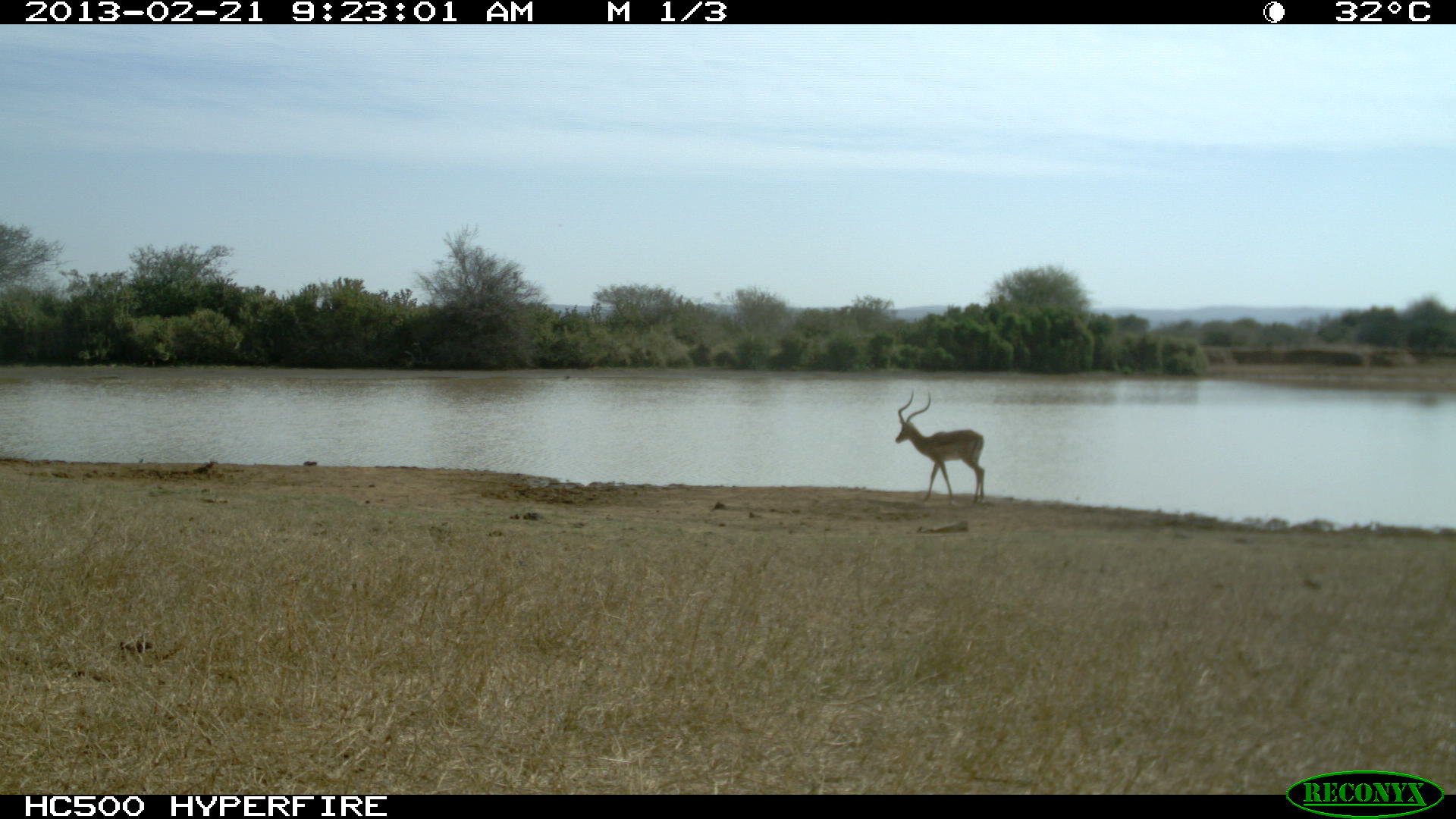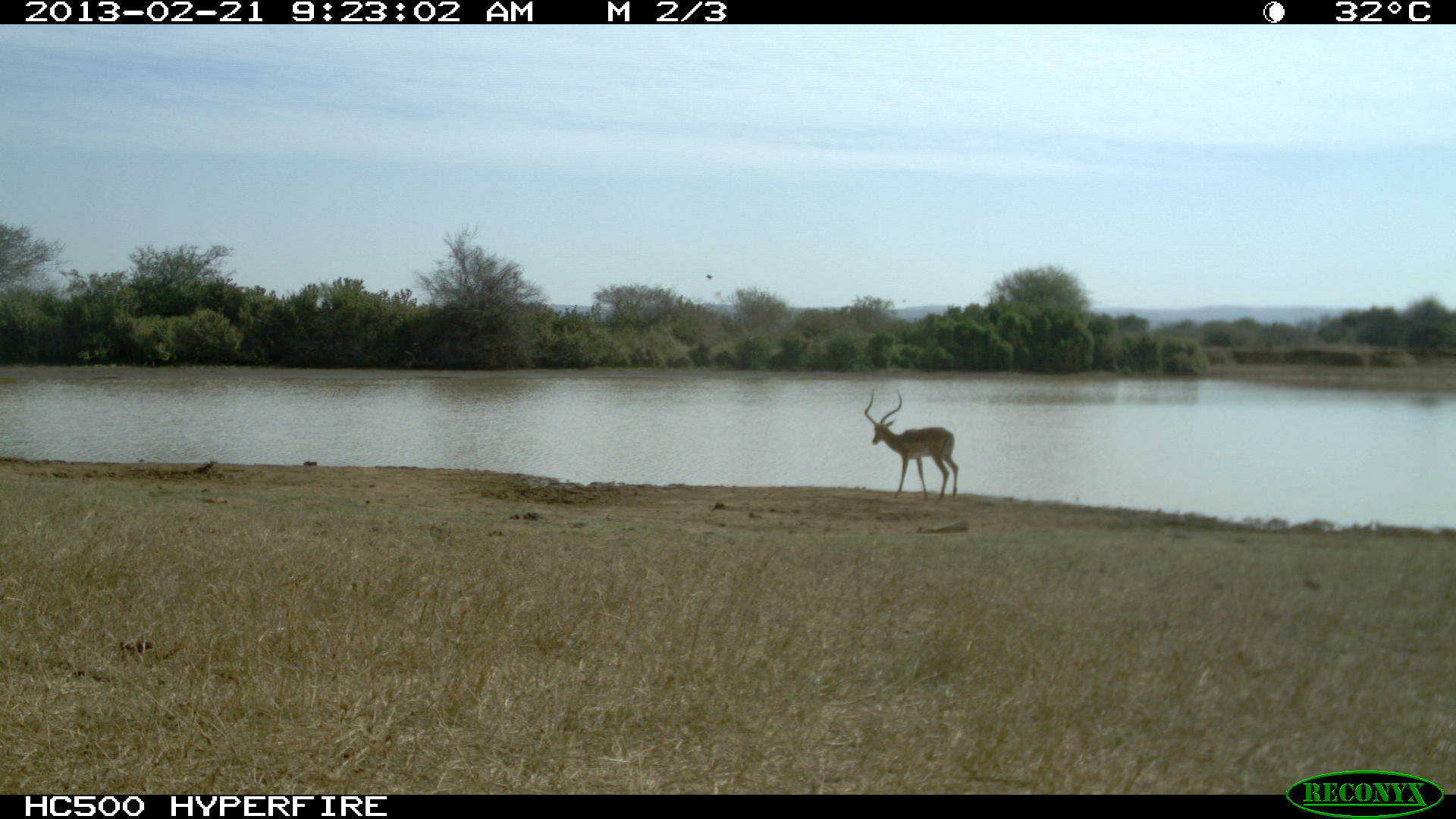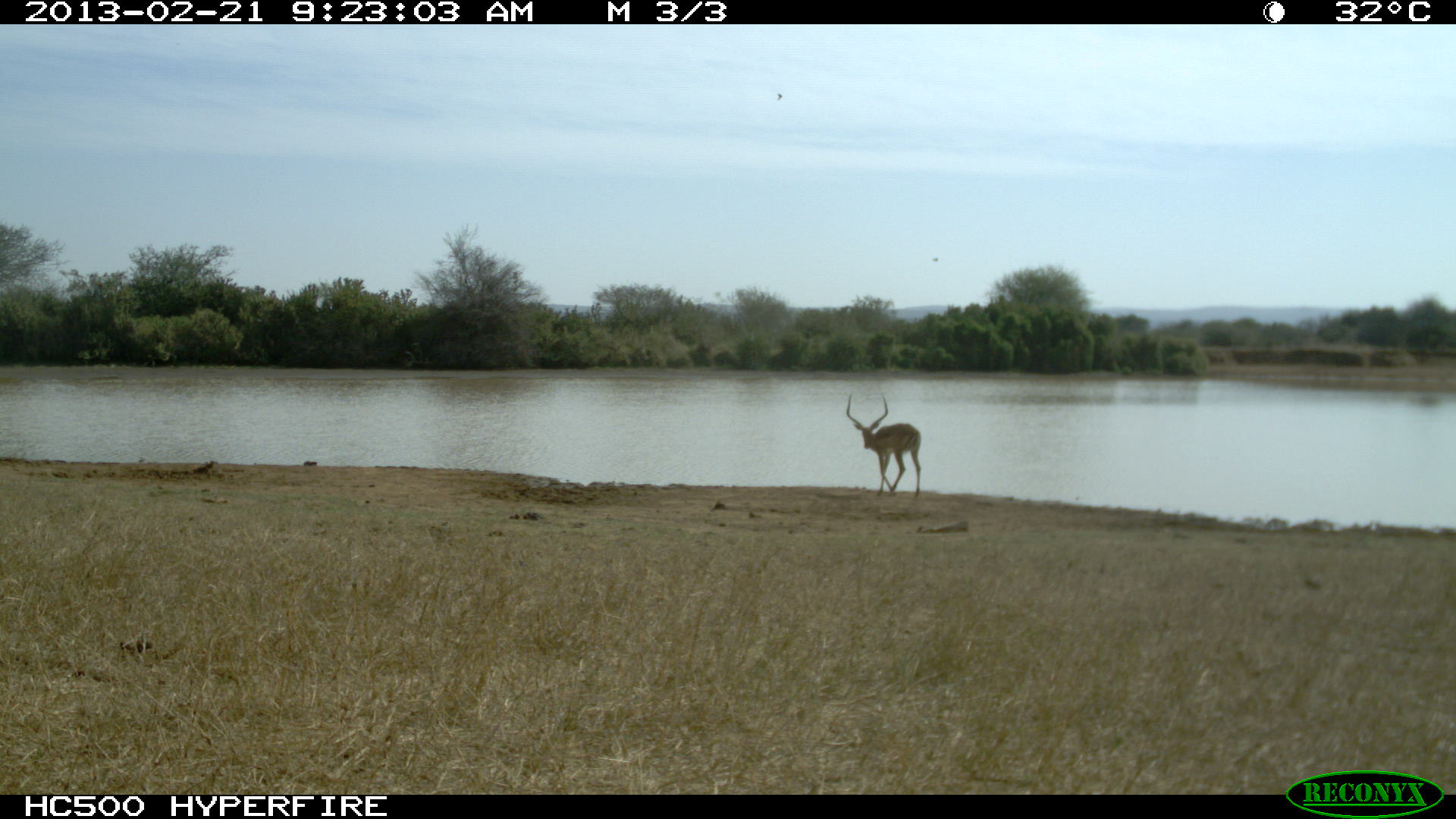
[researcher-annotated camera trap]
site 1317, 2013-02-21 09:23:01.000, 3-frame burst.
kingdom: Animalia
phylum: Chordata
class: Mammalia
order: Artiodactyla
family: Bovidae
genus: Aepyceros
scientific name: Aepyceros melampus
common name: impala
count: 1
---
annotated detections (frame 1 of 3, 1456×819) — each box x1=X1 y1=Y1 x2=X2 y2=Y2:
aepyceros melampus: x1=895 y1=389 x2=985 y2=504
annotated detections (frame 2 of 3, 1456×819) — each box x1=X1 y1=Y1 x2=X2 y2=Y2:
aepyceros melampus: x1=863 y1=388 x2=958 y2=503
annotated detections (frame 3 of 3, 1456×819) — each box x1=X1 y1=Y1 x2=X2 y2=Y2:
aepyceros melampus: x1=846 y1=391 x2=922 y2=499